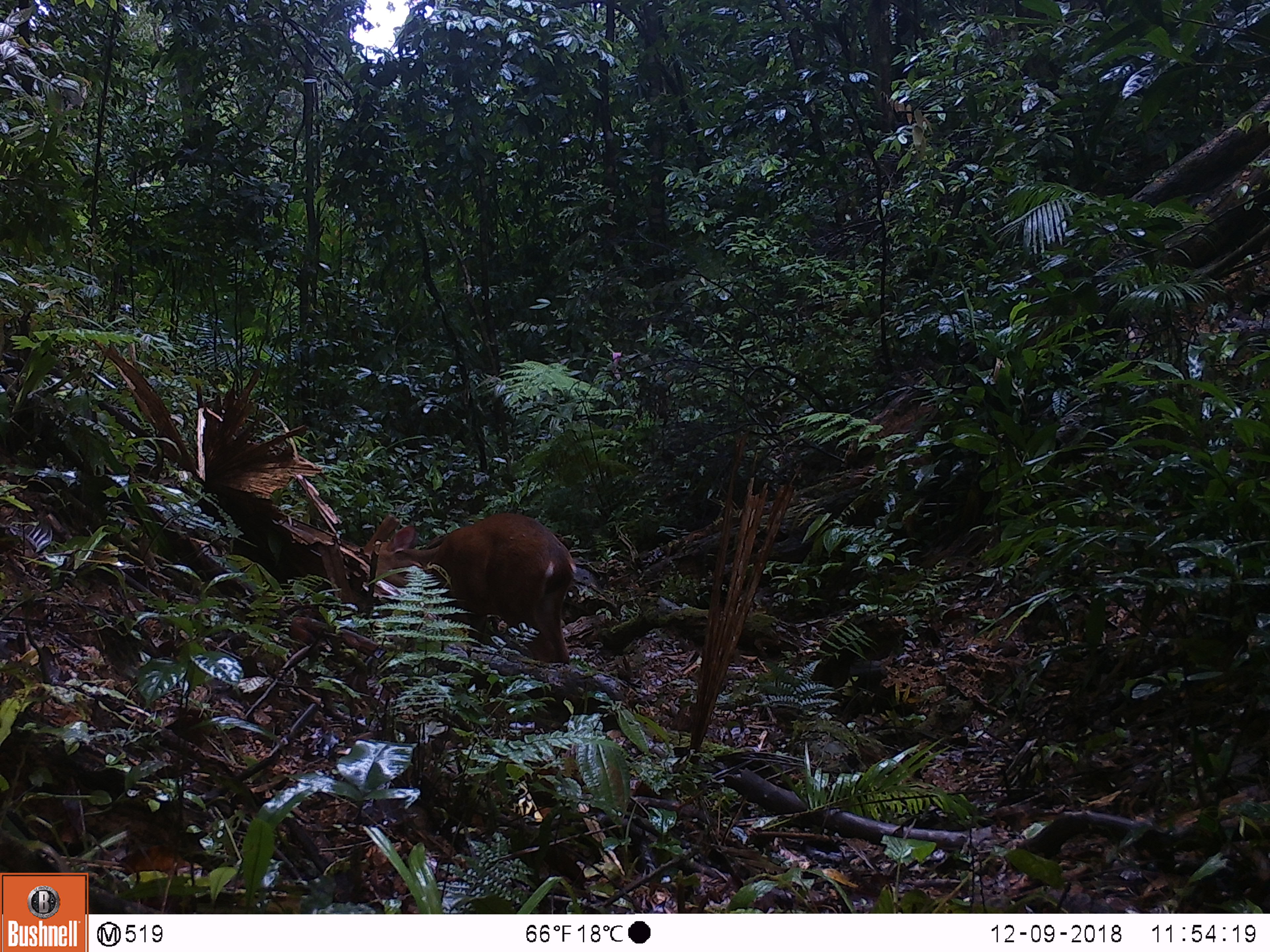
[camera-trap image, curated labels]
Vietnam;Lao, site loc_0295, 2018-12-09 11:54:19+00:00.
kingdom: Animalia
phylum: Chordata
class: Mammalia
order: Artiodactyla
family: Cervidae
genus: Muntiacus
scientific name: Muntiacus vuquangensis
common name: large-antlered muntjac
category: large antlered muntjac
Large antlered muntjac (large-antlered muntjac) (Muntiacus vuquangensis). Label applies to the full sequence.